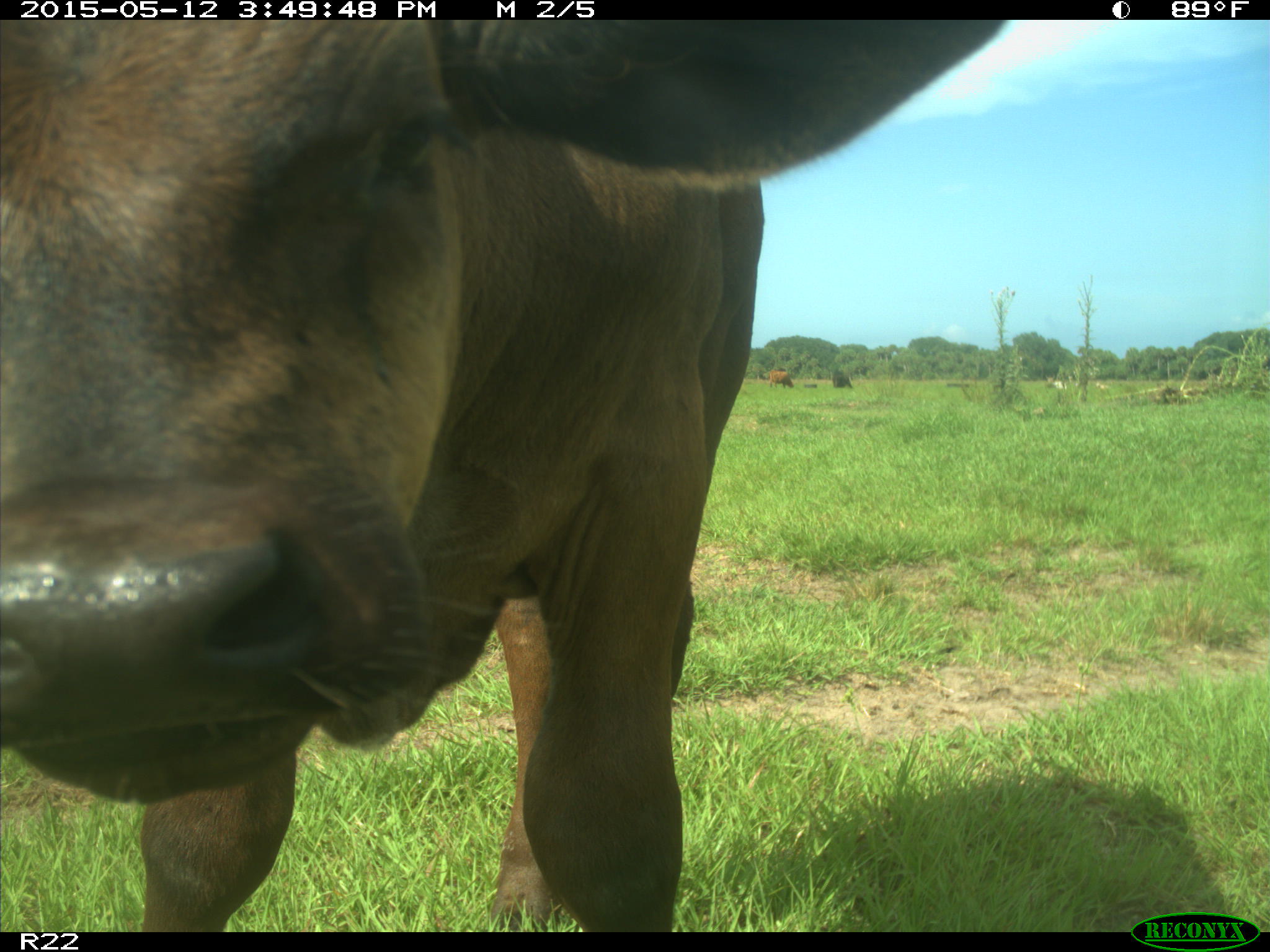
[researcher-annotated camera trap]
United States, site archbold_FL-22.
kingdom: Animalia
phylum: Chordata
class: Mammalia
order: Artiodactyla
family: Bovidae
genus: Bos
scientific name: Bos taurus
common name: domestic cow